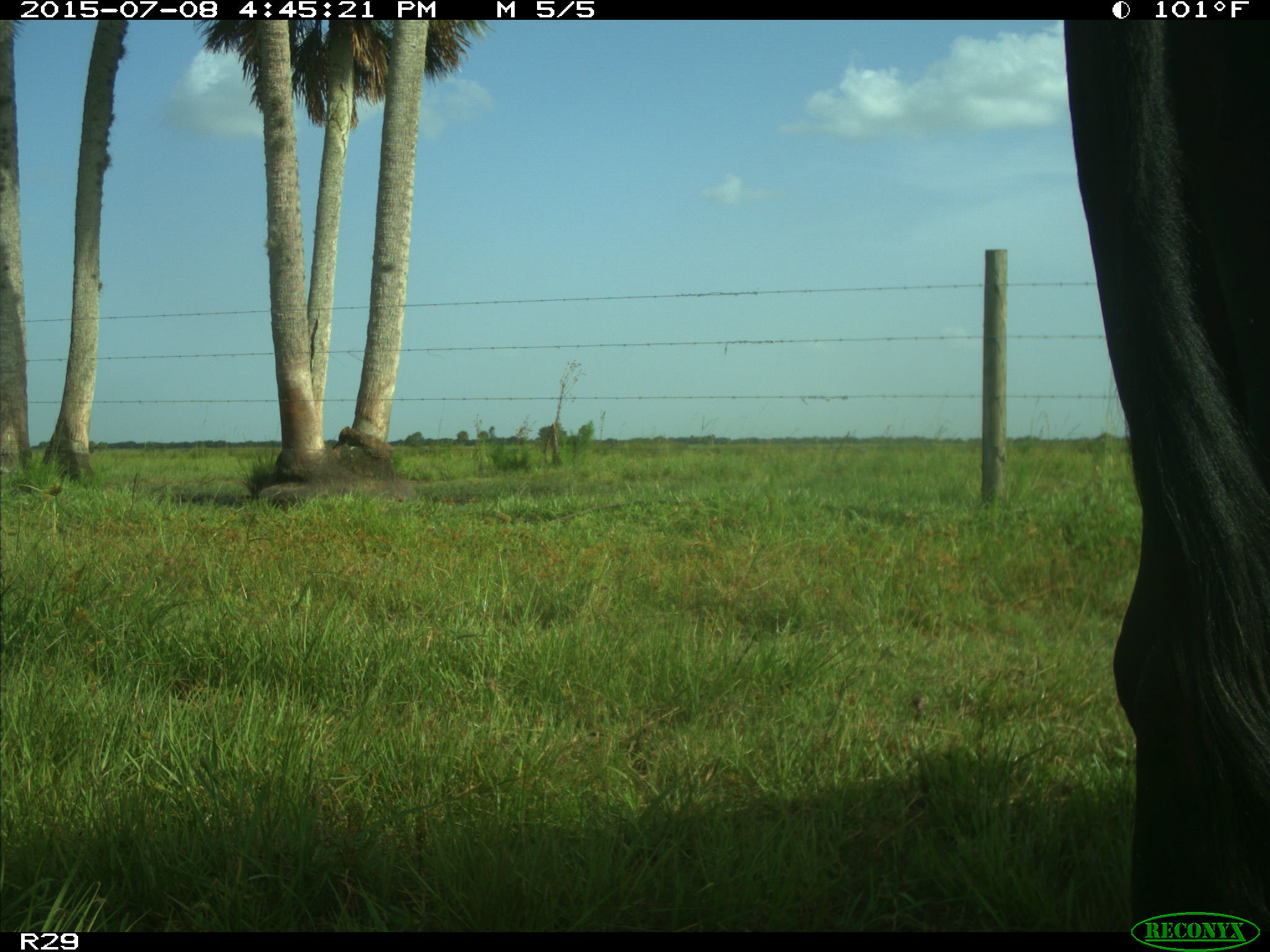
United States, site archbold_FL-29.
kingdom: Animalia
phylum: Chordata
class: Mammalia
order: Artiodactyla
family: Bovidae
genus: Bos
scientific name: Bos taurus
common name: domestic cow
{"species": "Bos taurus (domestic cow)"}